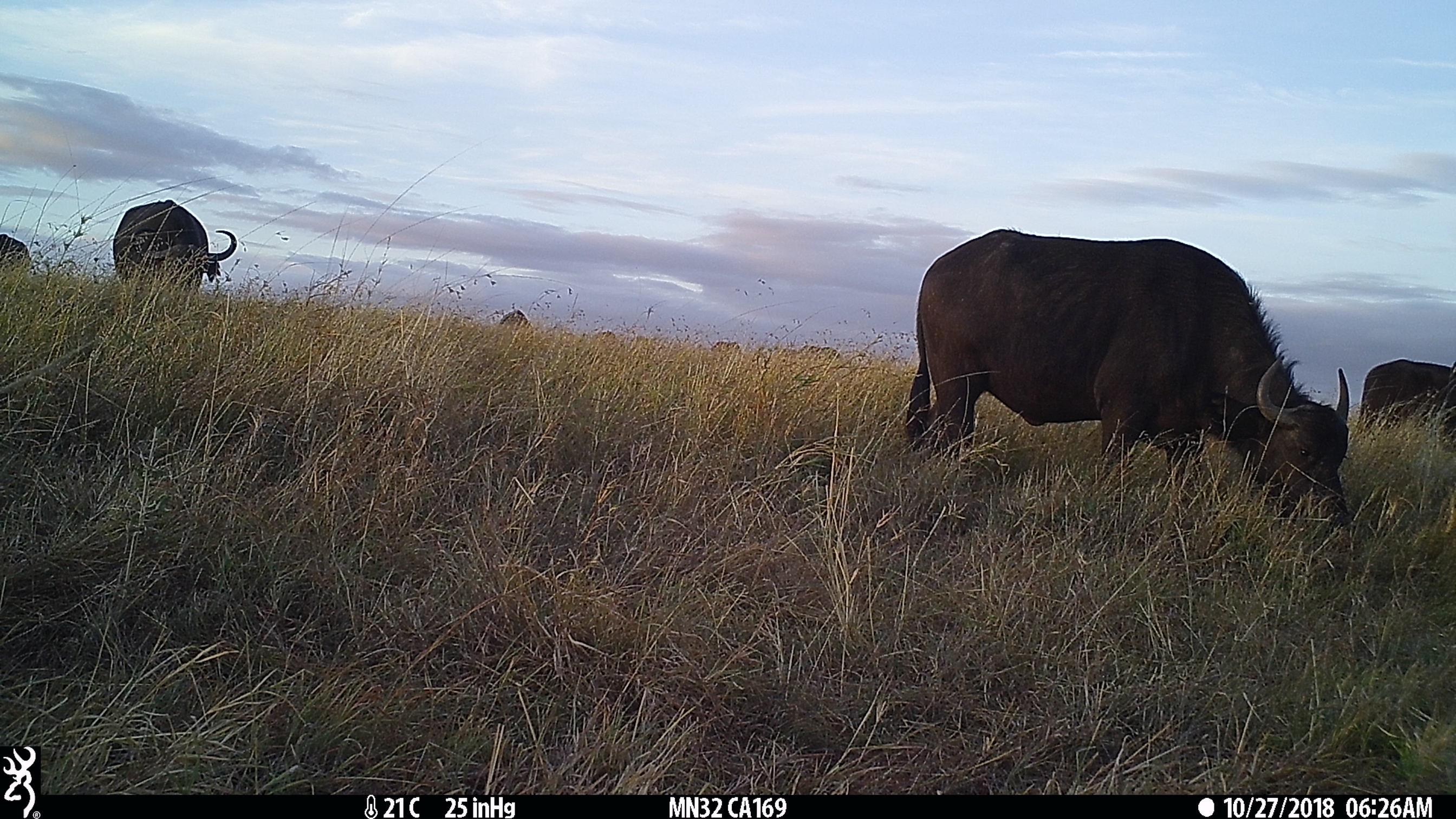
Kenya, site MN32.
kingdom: Animalia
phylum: Chordata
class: Mammalia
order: Artiodactyla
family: Bovidae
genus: Syncerus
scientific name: Syncerus caffer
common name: buffalo